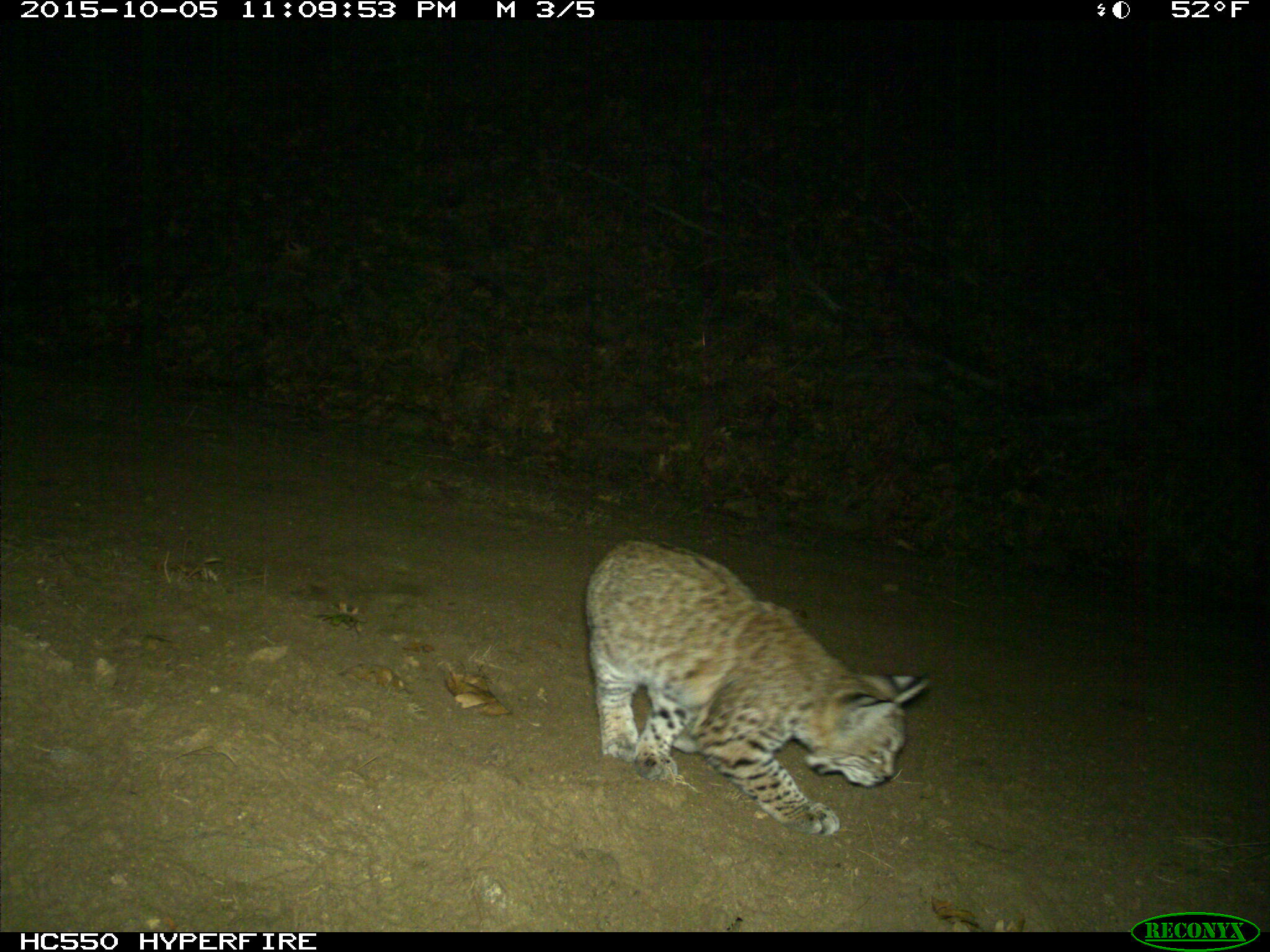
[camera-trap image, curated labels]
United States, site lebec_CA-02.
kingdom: Animalia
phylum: Chordata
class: Mammalia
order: Carnivora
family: Felidae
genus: Lynx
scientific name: Lynx rufus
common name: bobcat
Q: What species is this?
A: Lynx rufus (bobcat).